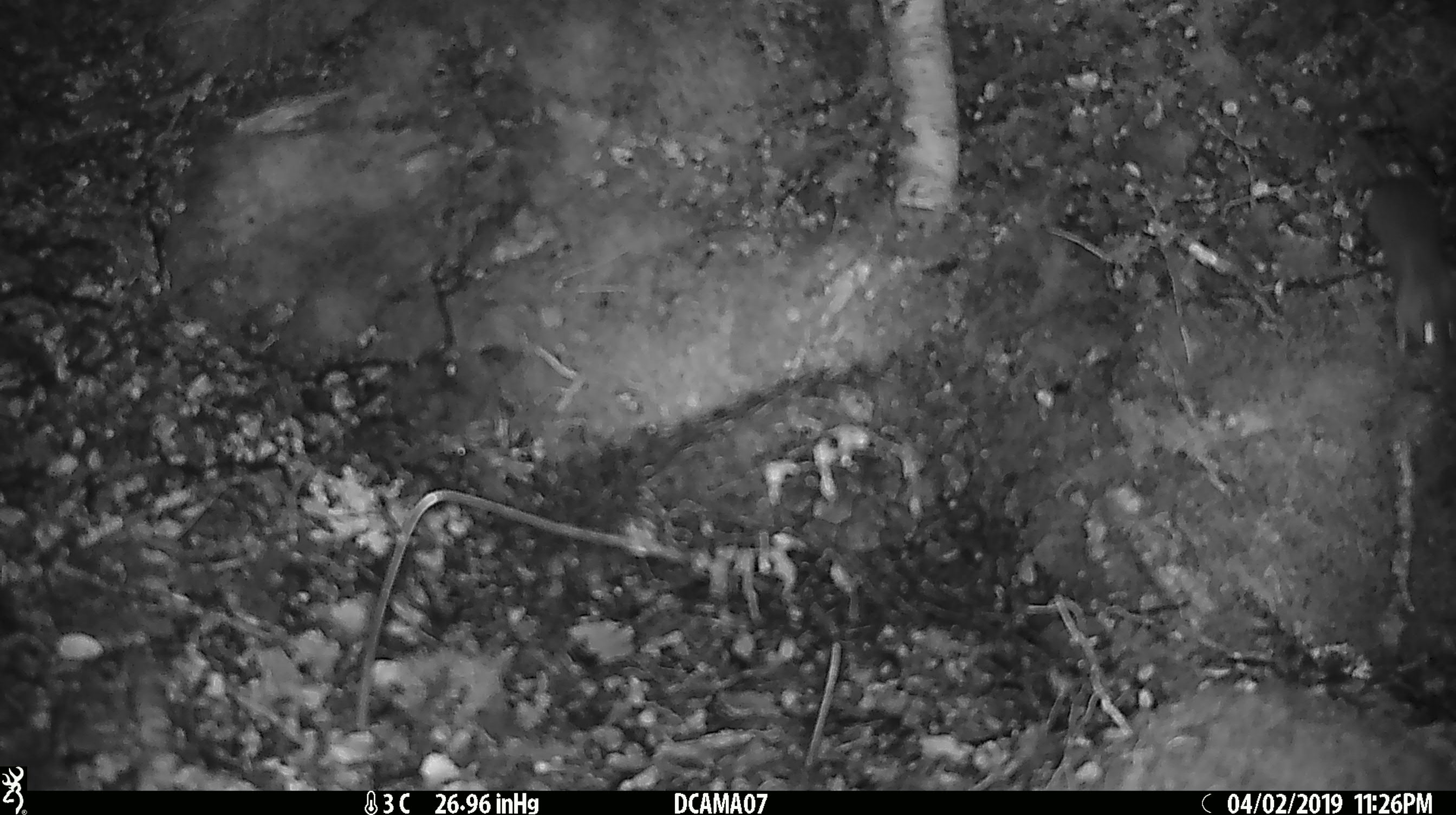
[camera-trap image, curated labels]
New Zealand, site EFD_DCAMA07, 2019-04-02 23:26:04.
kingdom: Animalia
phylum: Chordata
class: Mammalia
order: Rodentia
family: Muridae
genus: Mus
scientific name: Mus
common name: mouse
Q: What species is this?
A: Mouse (Mus).